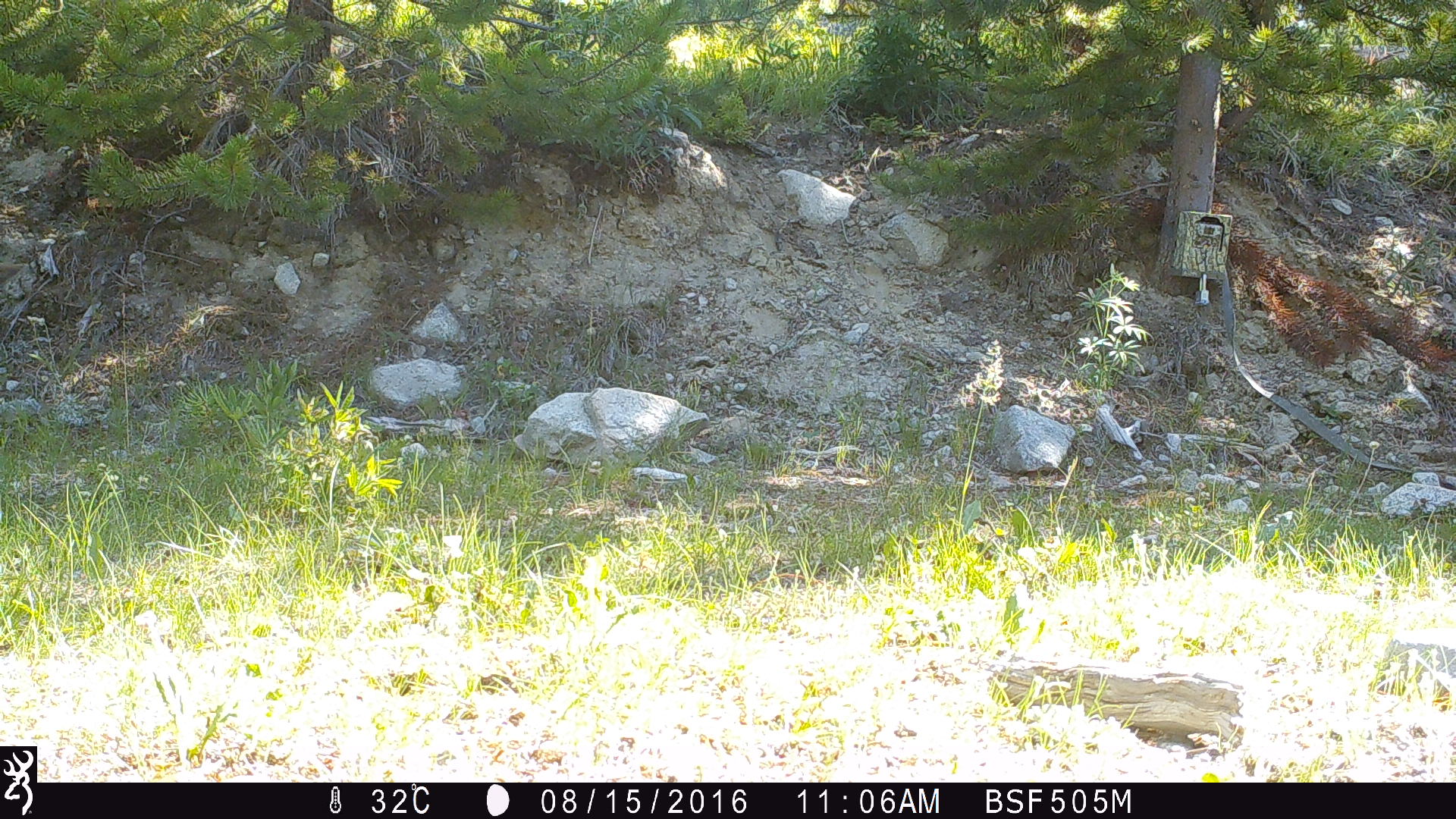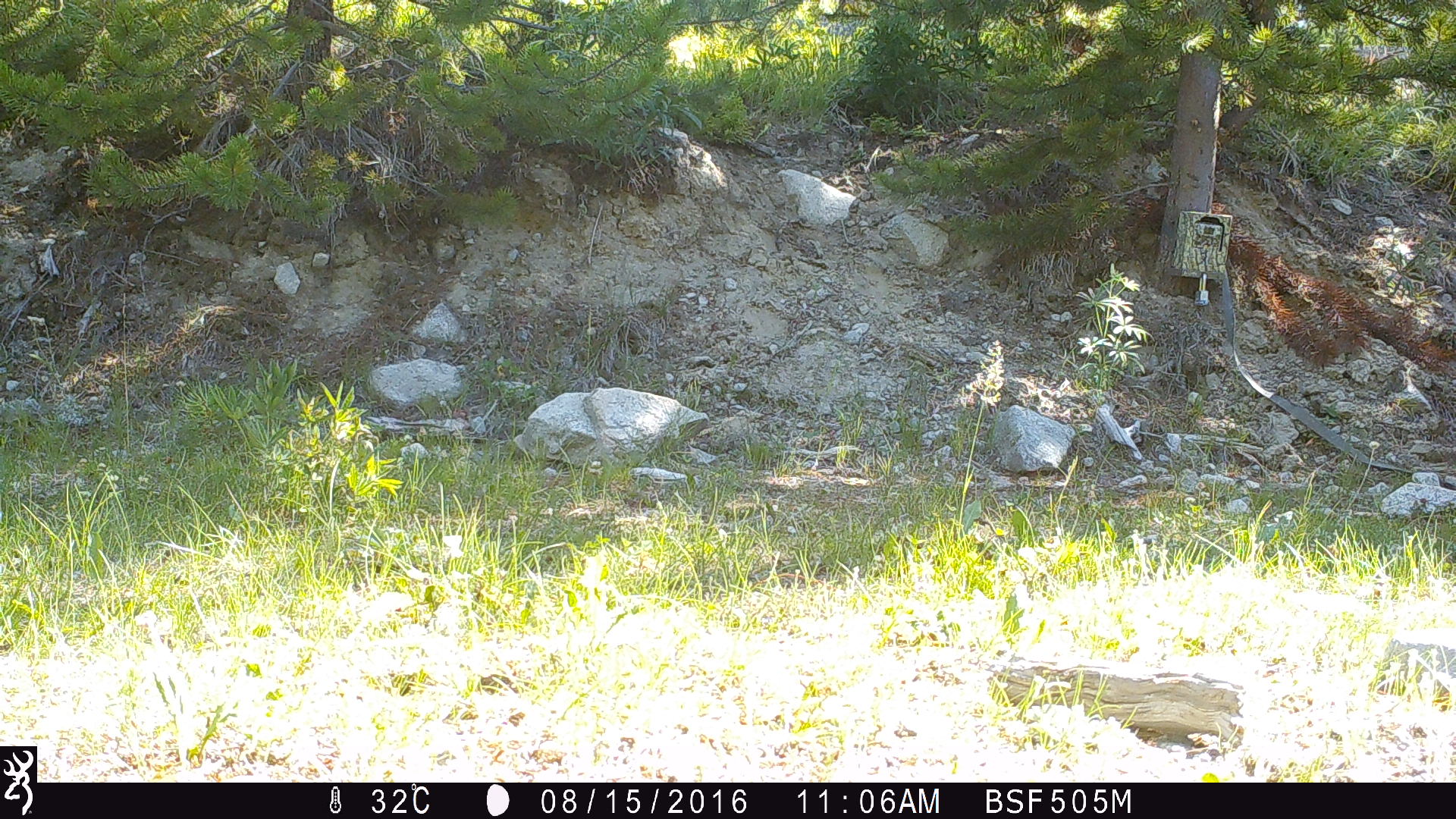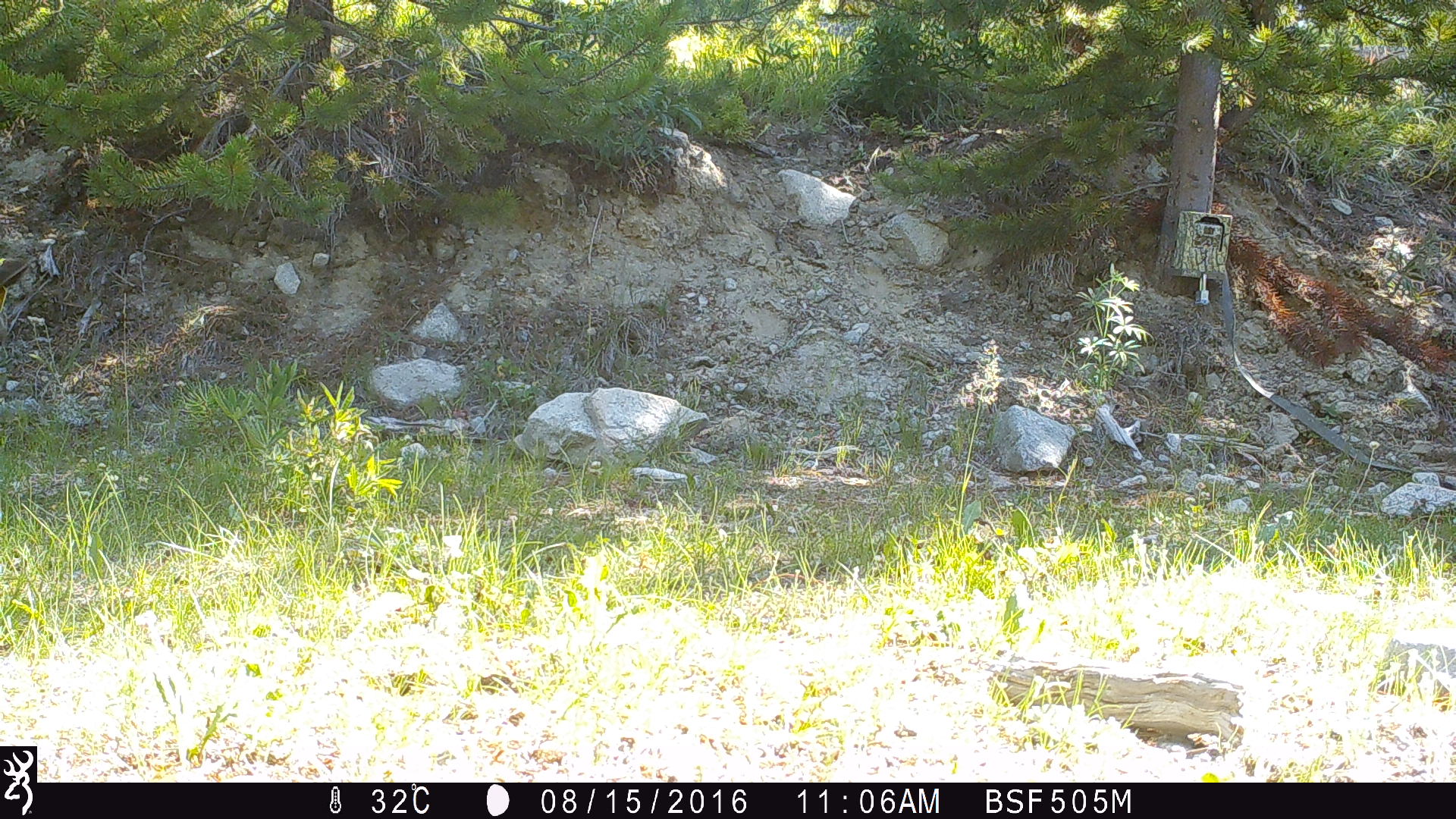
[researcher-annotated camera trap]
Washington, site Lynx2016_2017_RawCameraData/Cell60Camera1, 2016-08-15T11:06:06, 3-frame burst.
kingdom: Animalia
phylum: Chordata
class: Mammalia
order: Artiodactyla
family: Bovidae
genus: Bos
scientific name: Bos taurus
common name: domestic cattle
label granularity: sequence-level